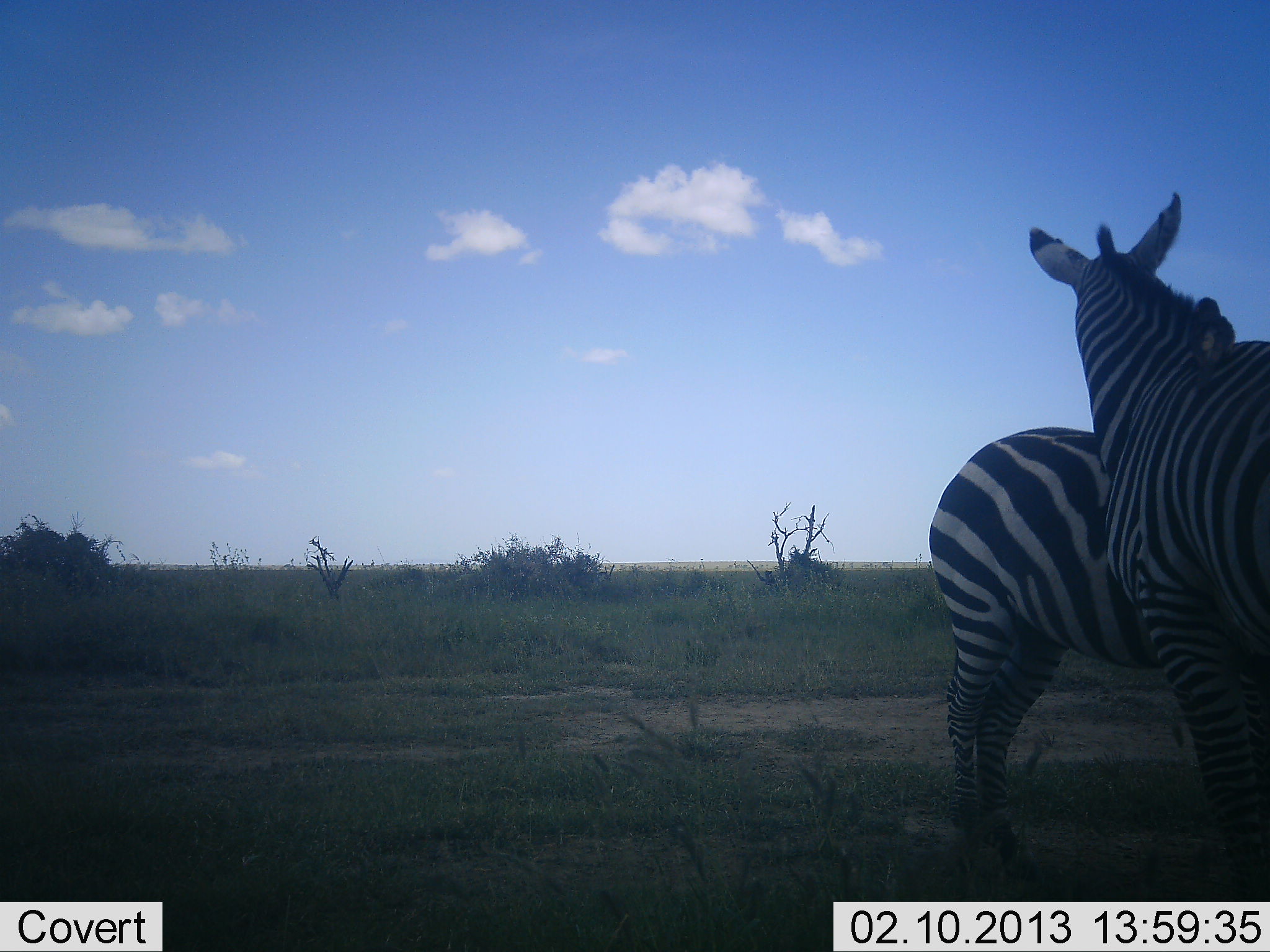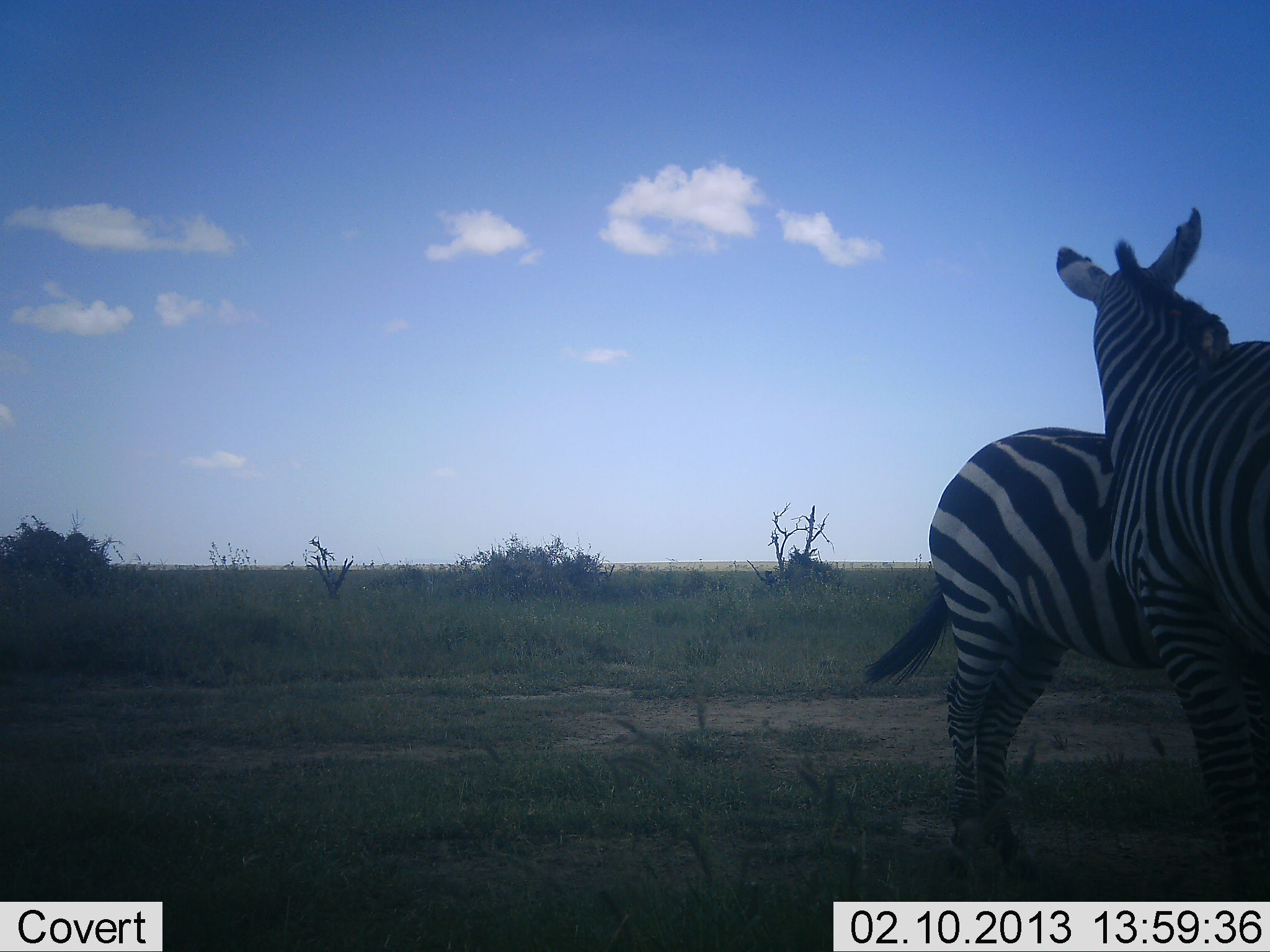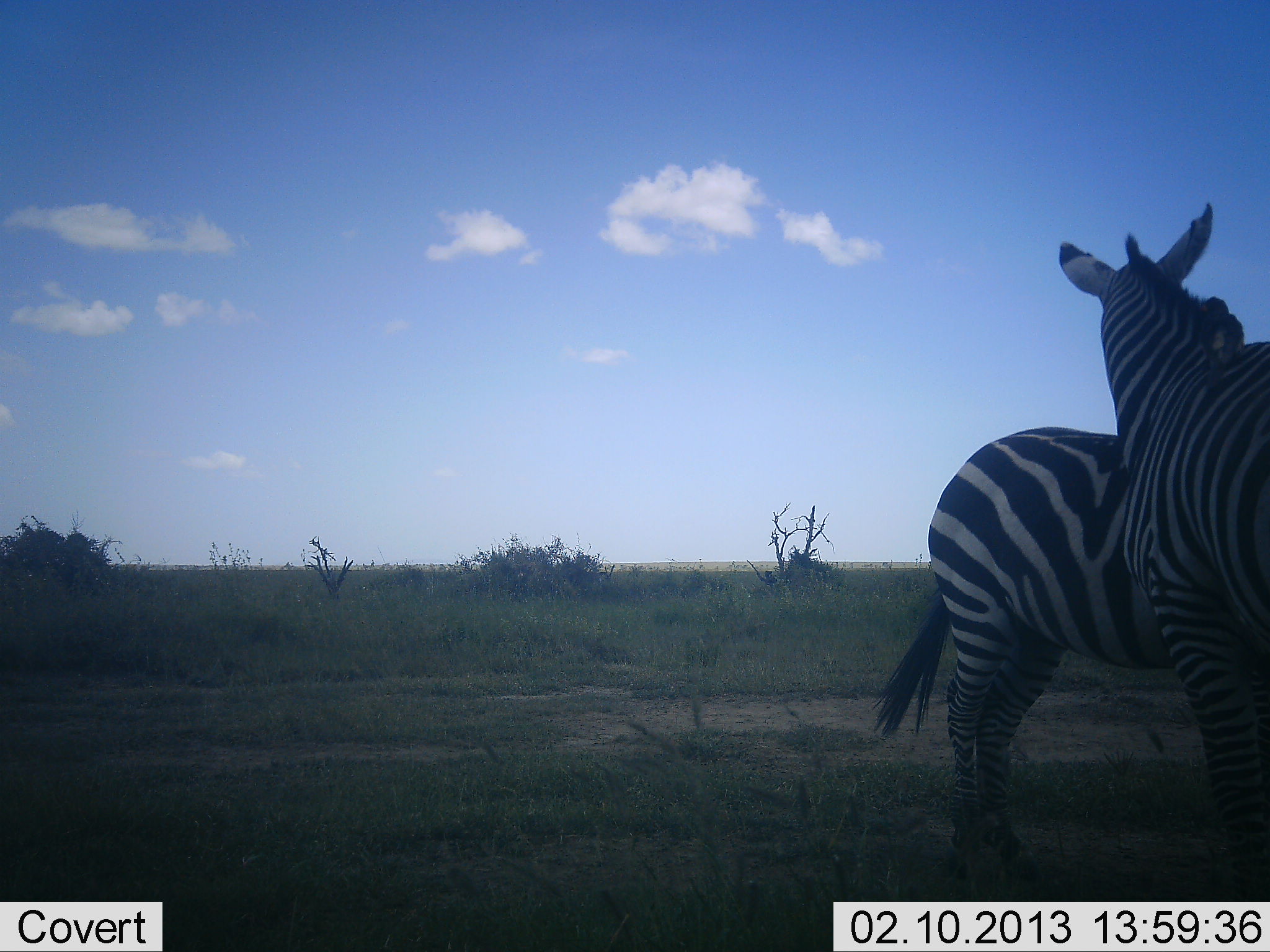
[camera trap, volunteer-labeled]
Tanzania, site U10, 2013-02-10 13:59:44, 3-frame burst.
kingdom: Animalia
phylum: Chordata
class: Mammalia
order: Perissodactyla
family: Equidae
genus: Equus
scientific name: Equus quagga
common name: plains zebra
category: zebra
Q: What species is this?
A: Zebra (plains zebra) (Equus quagga).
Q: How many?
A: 2.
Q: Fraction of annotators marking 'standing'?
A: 88%.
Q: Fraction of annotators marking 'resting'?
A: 0%.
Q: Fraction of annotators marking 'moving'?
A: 0%.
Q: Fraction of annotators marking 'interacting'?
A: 42%.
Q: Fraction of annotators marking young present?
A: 0%.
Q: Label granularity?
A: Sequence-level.